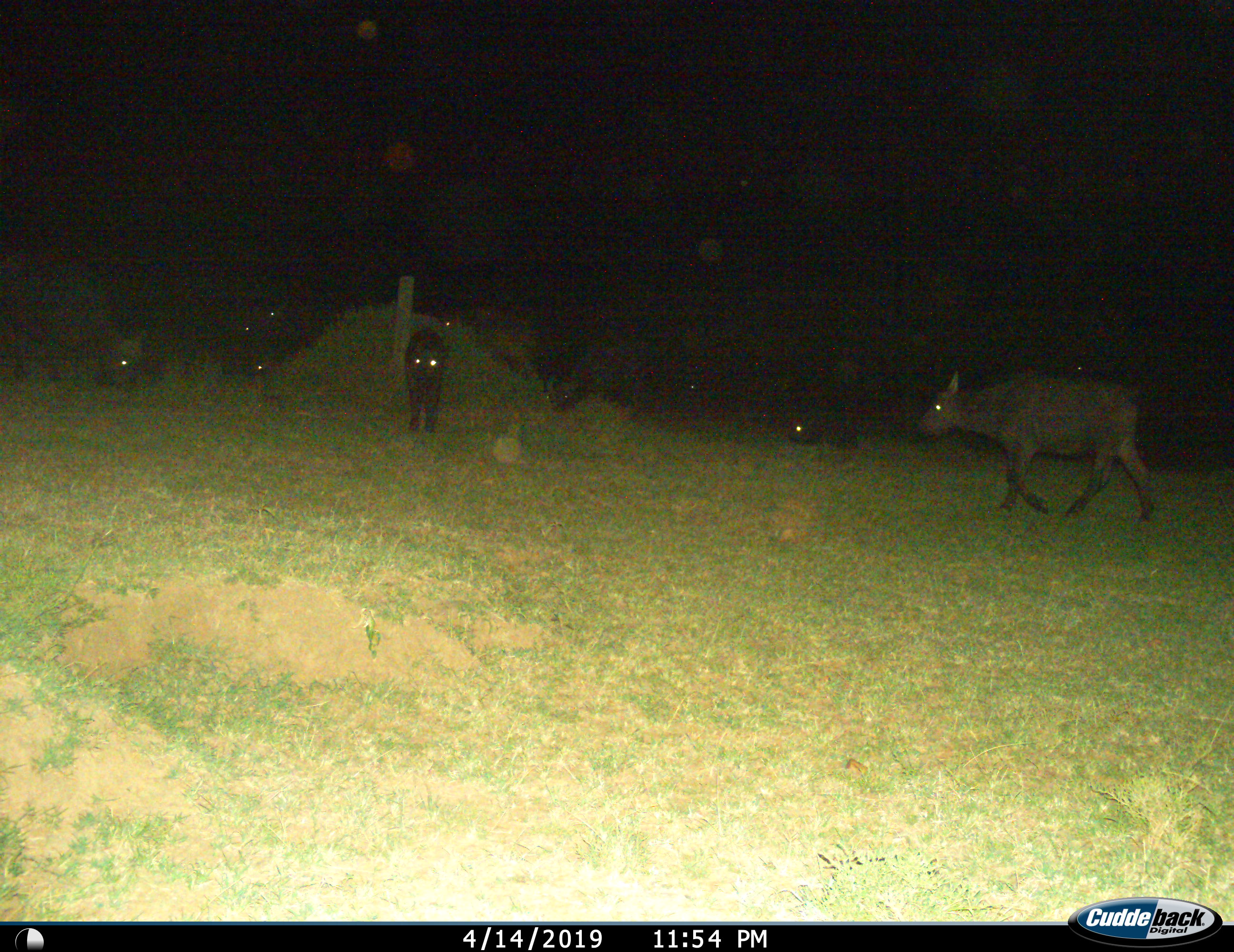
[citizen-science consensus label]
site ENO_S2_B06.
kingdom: Animalia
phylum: Chordata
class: Mammalia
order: Artiodactyla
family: Bovidae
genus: Syncerus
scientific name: Syncerus caffer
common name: african buffalo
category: buffalo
Buffalo (african buffalo) (Syncerus caffer), count 7. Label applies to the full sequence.